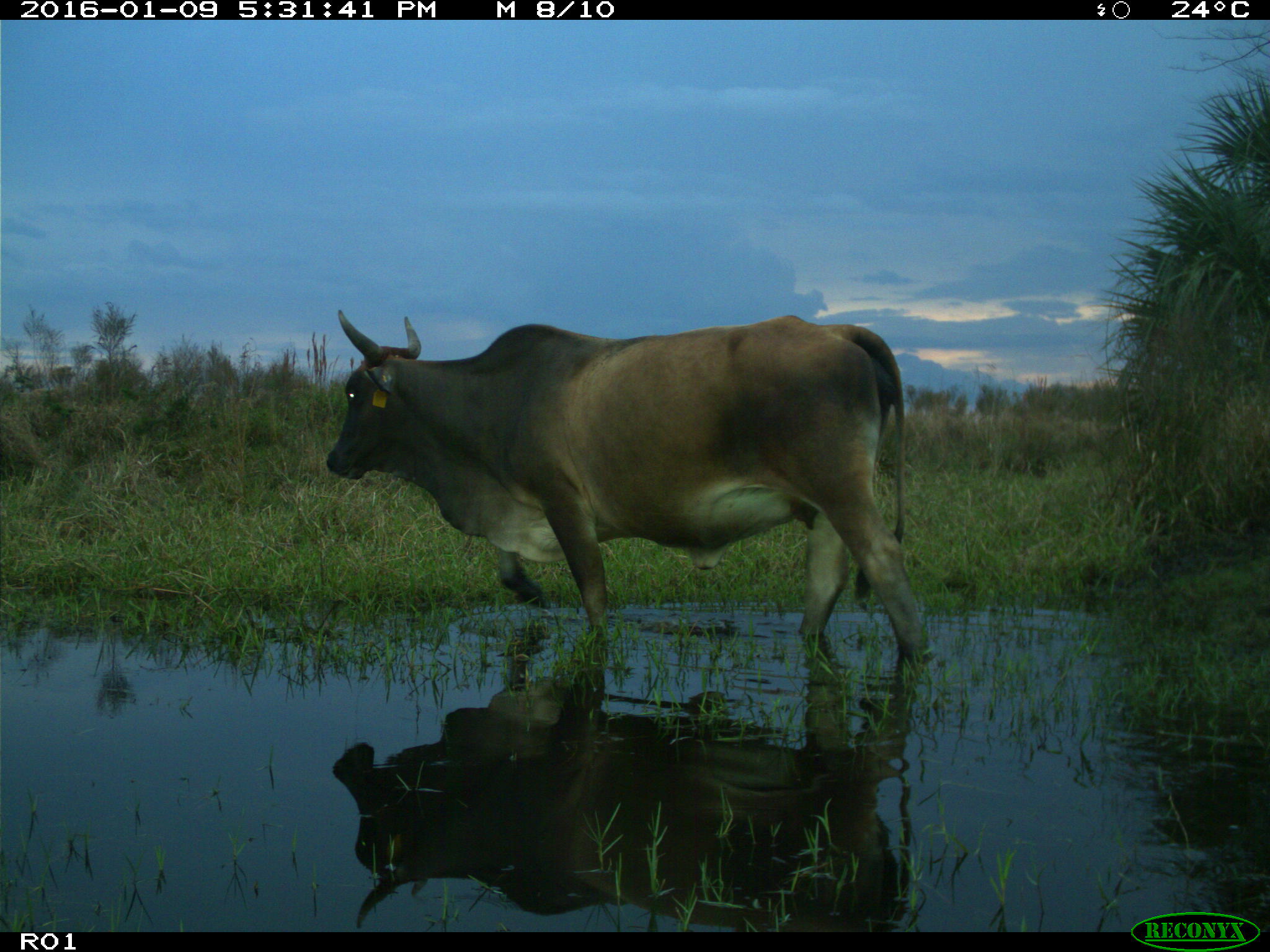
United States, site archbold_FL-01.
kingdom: Animalia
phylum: Chordata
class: Mammalia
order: Artiodactyla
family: Bovidae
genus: Bos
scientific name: Bos taurus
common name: domestic cow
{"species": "Bos taurus (domestic cow)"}